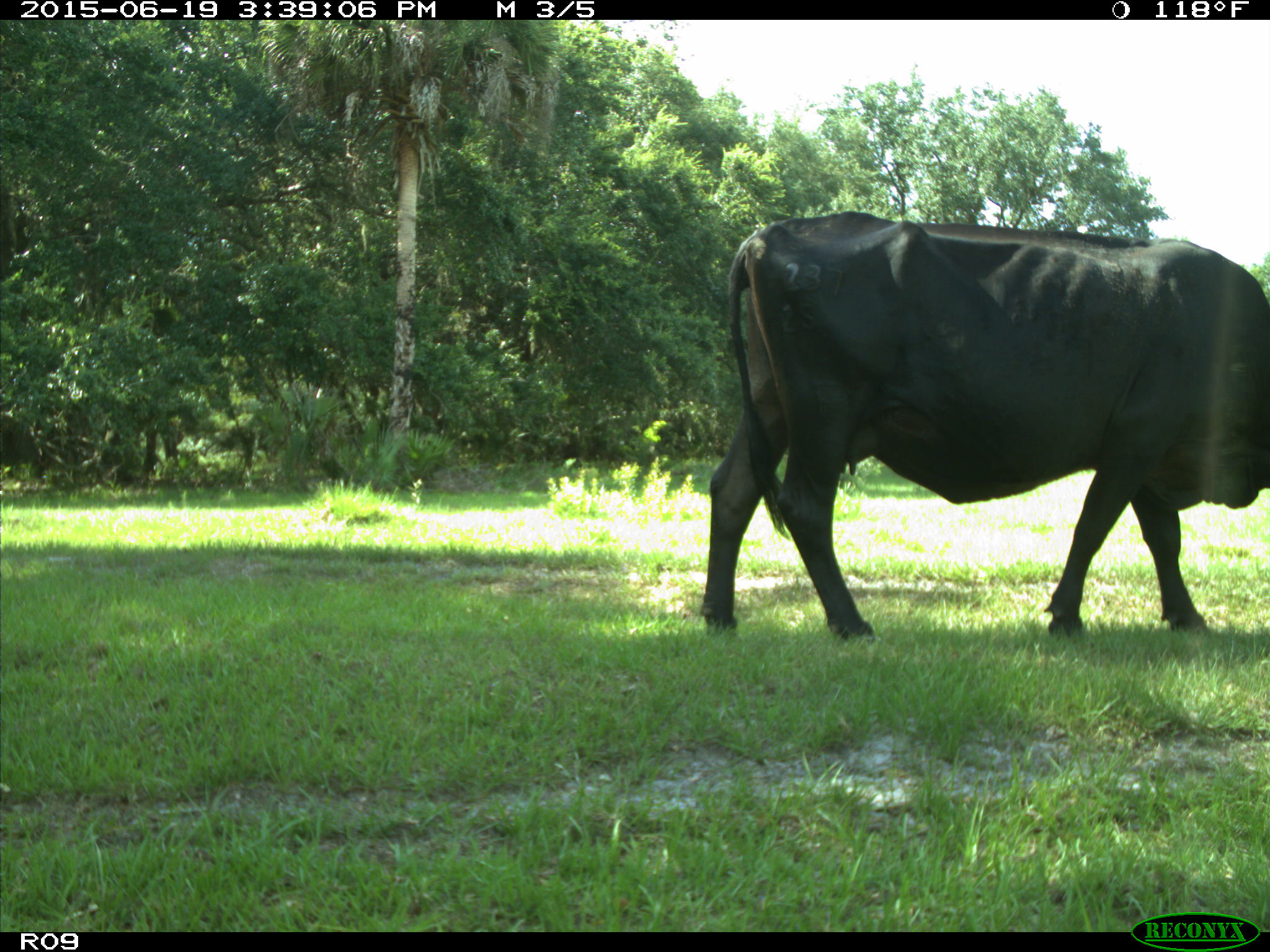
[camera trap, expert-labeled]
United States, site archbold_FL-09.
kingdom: Animalia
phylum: Chordata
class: Mammalia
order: Artiodactyla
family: Bovidae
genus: Bos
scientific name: Bos taurus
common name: domestic cow